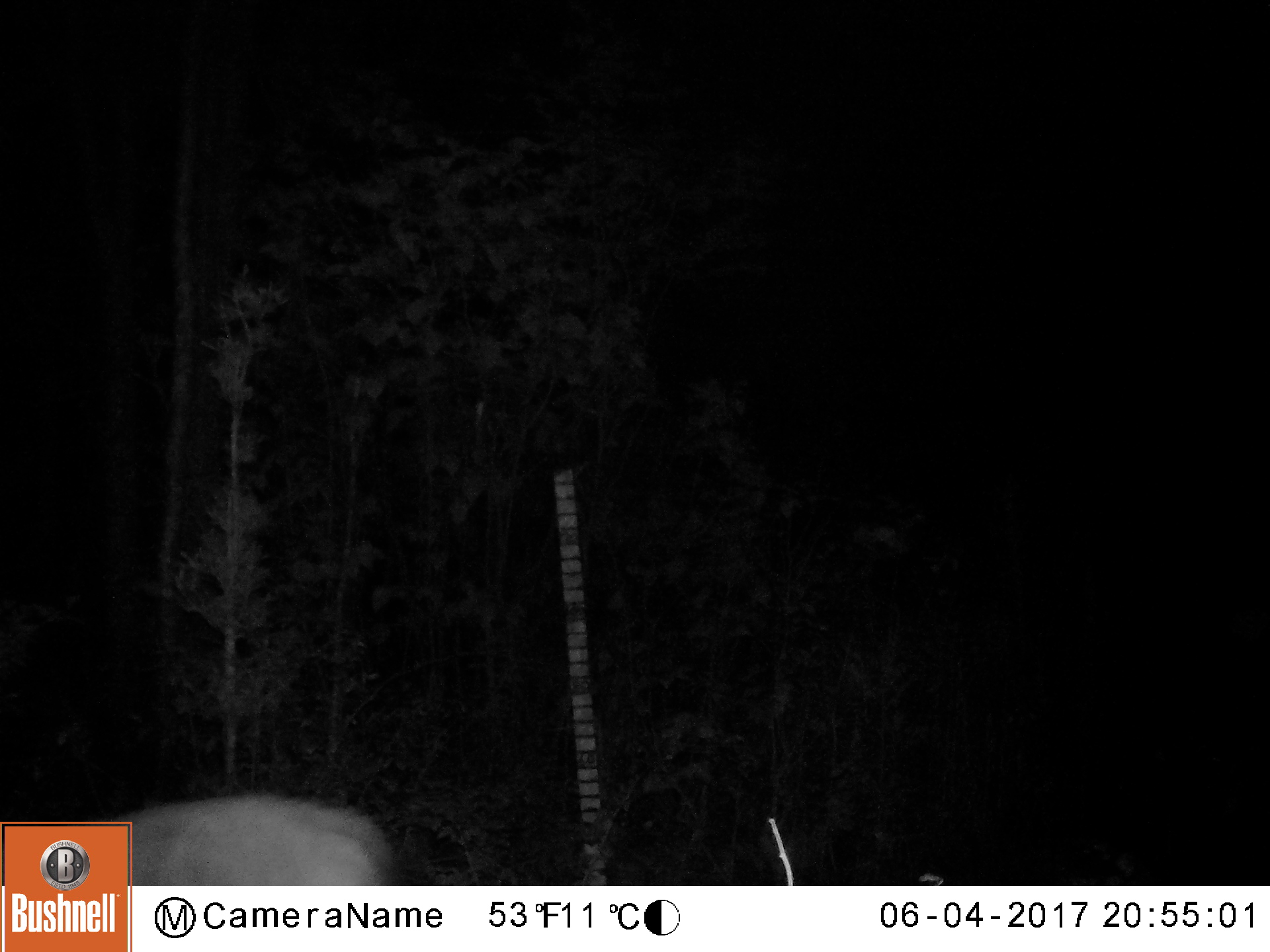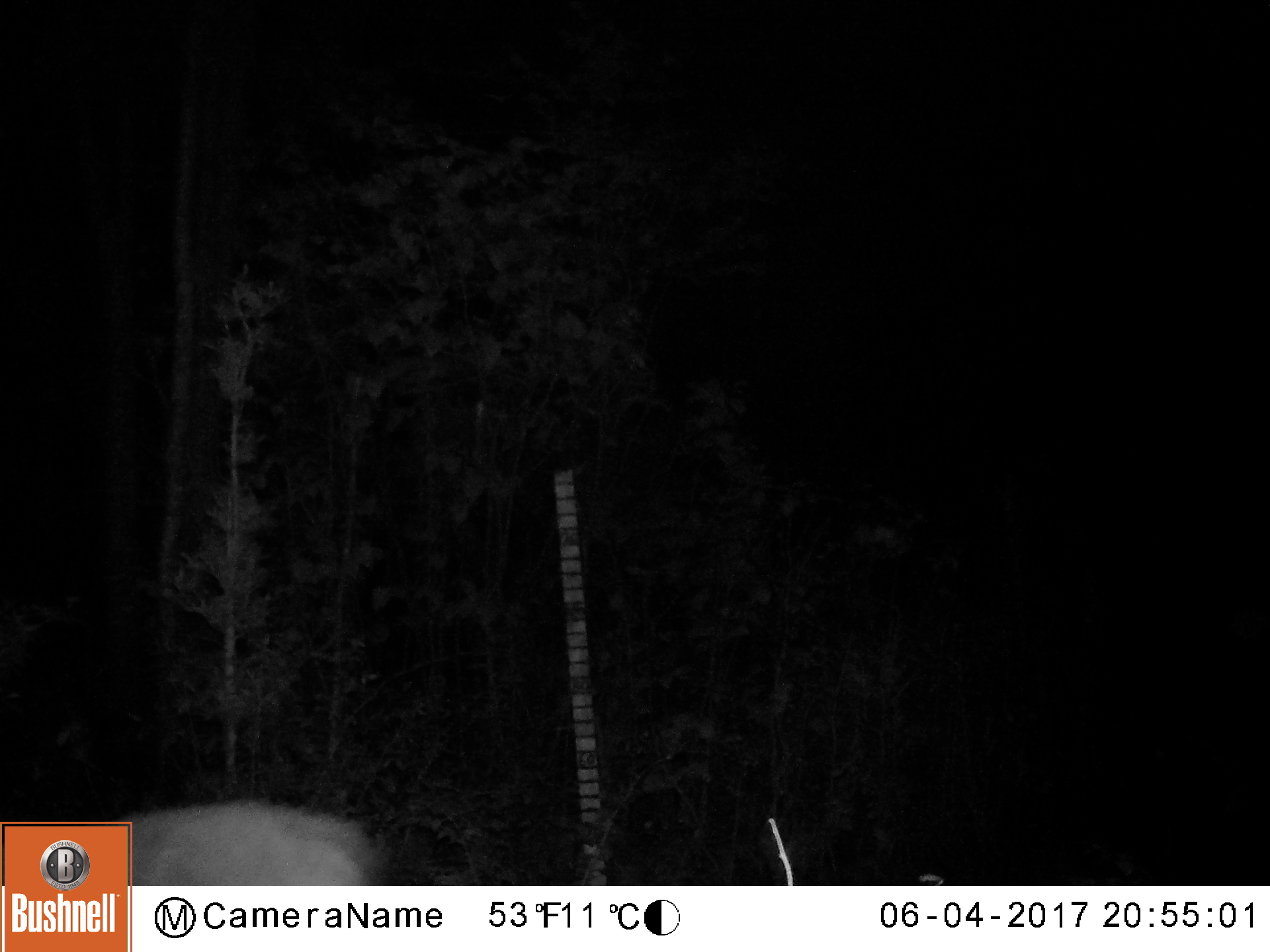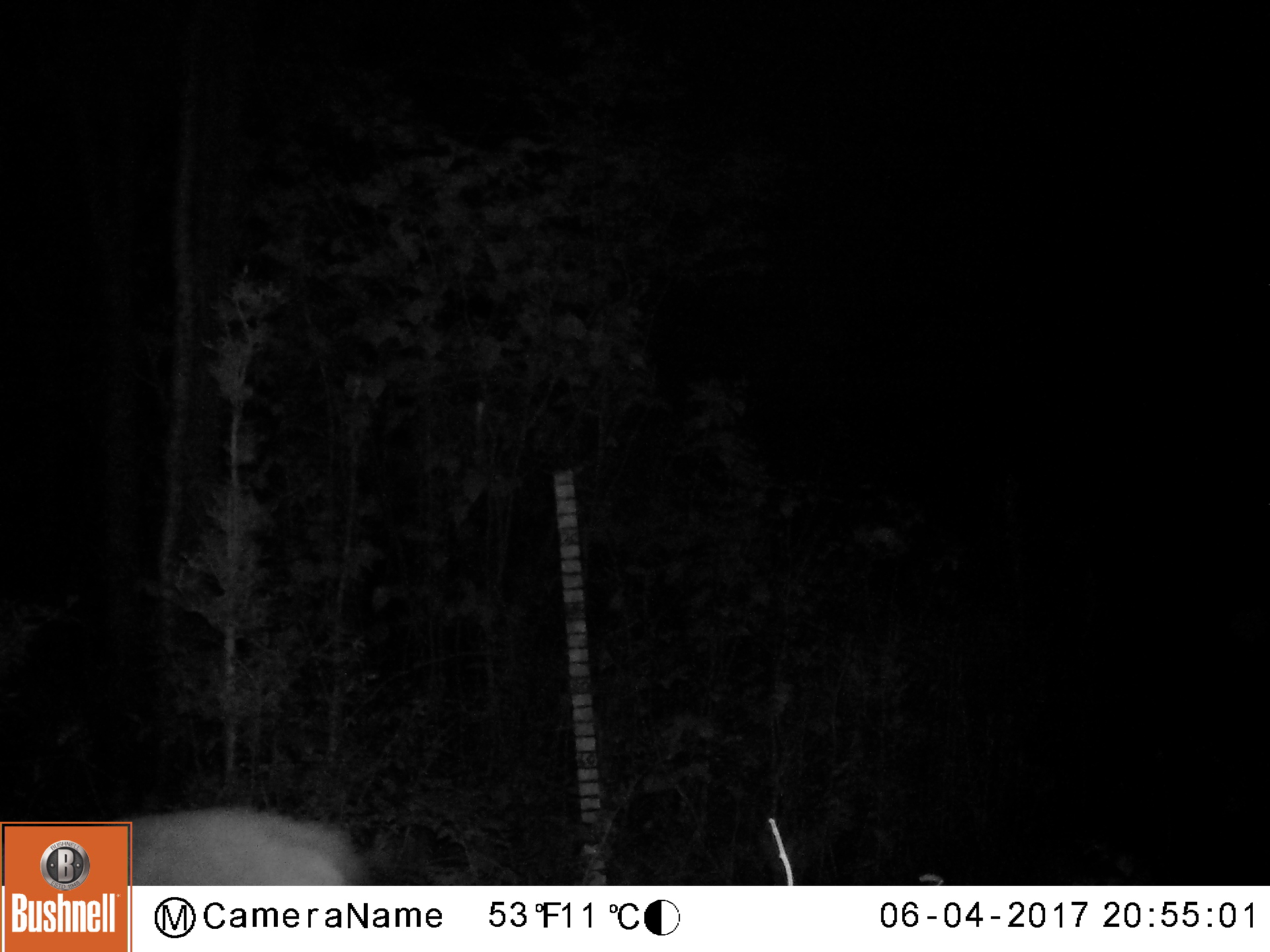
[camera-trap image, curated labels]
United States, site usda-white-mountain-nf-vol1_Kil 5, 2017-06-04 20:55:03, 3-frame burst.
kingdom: Animalia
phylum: Chordata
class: Mammalia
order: Artiodactyla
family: Cervidae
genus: Odocoileus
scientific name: Odocoileus virginianus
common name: white-tailed deer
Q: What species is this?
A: White-tailed deer (Odocoileus virginianus).